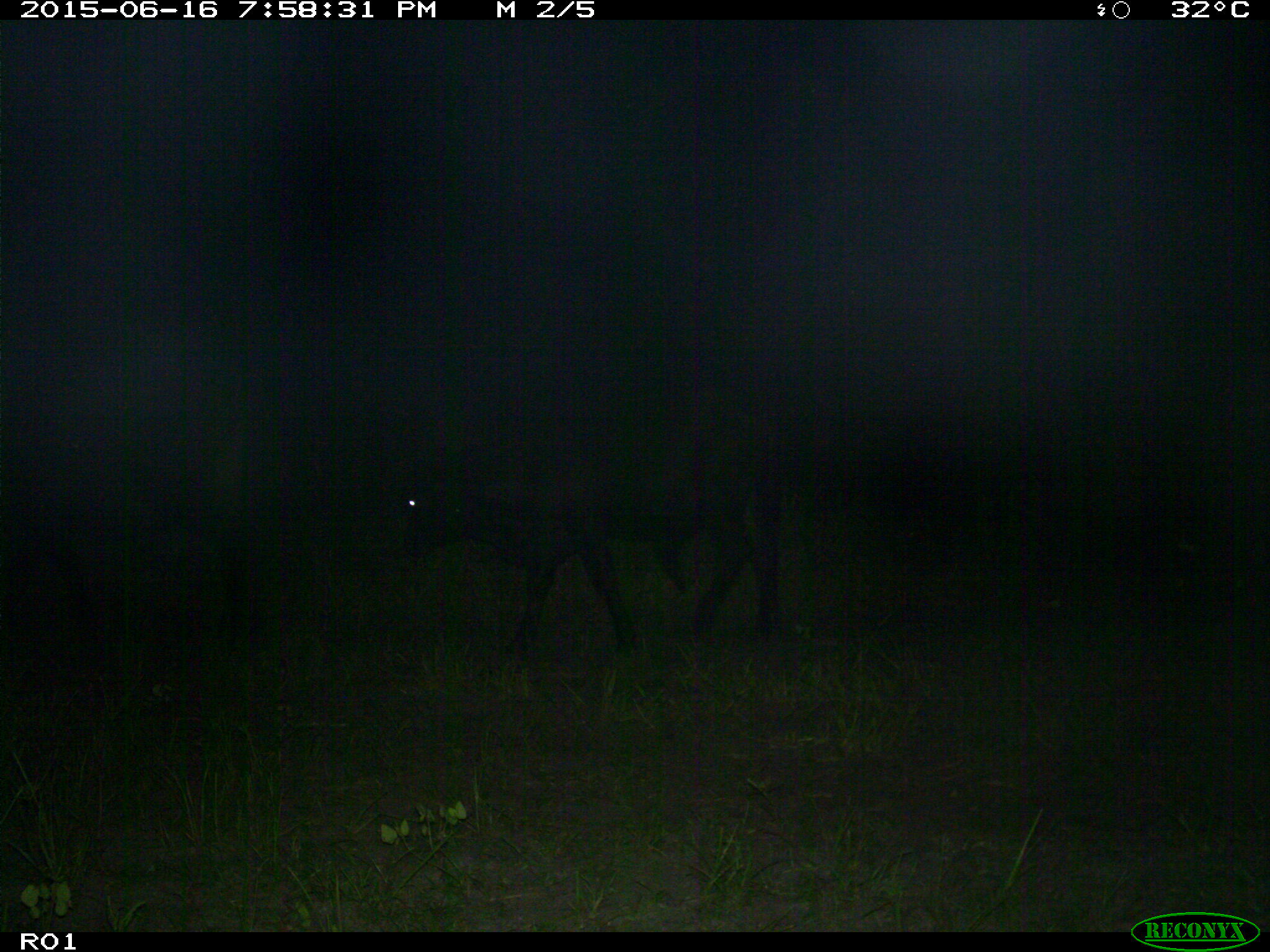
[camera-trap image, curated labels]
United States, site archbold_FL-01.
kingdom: Animalia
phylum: Chordata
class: Mammalia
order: Artiodactyla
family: Bovidae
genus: Bos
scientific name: Bos taurus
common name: domestic cow